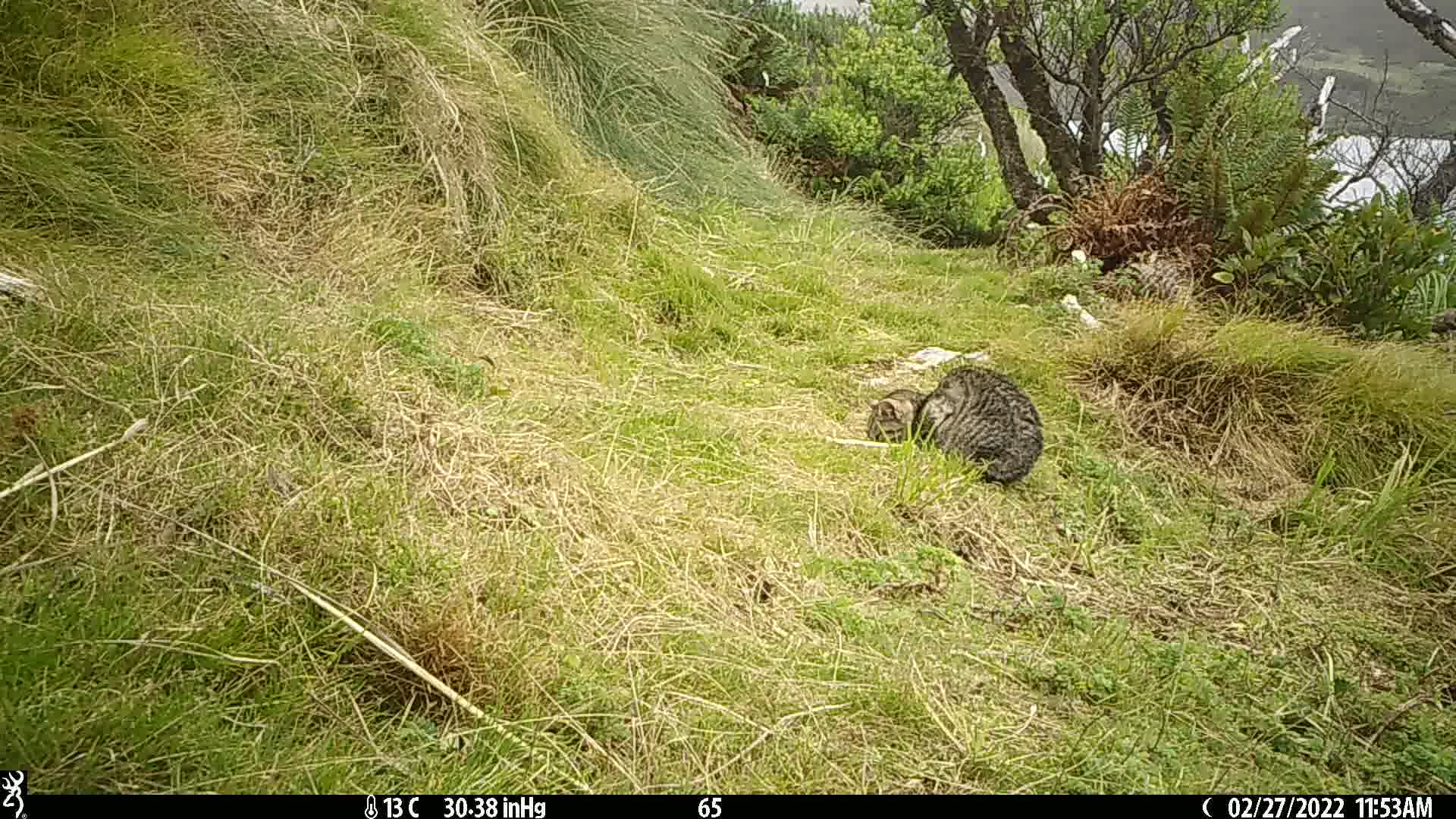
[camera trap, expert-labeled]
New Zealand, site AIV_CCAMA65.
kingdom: Animalia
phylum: Chordata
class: Mammalia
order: Carnivora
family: Felidae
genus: Felis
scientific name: Felis catus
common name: domestic cat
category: cat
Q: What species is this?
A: Cat (domestic cat) (Felis catus).